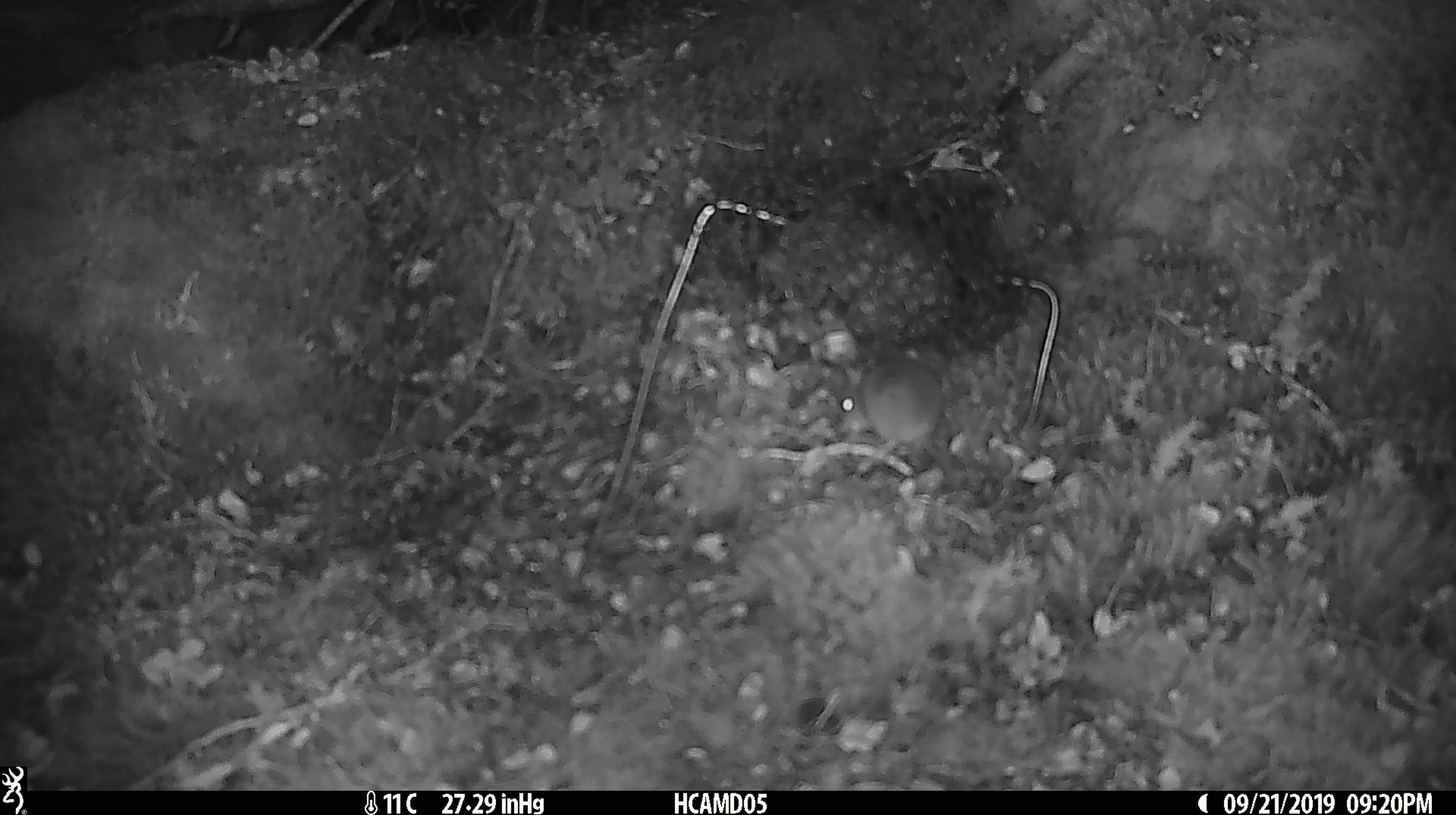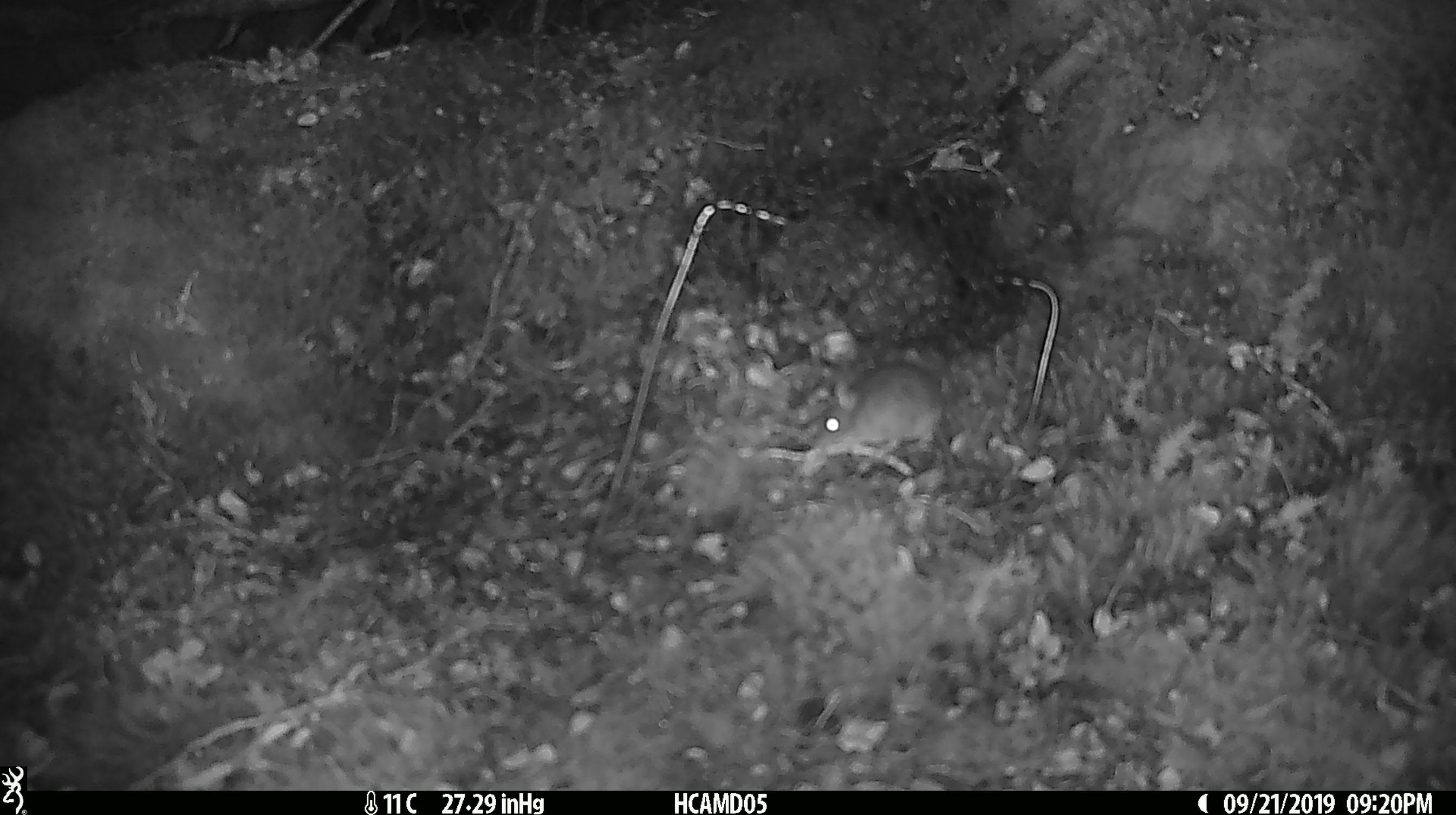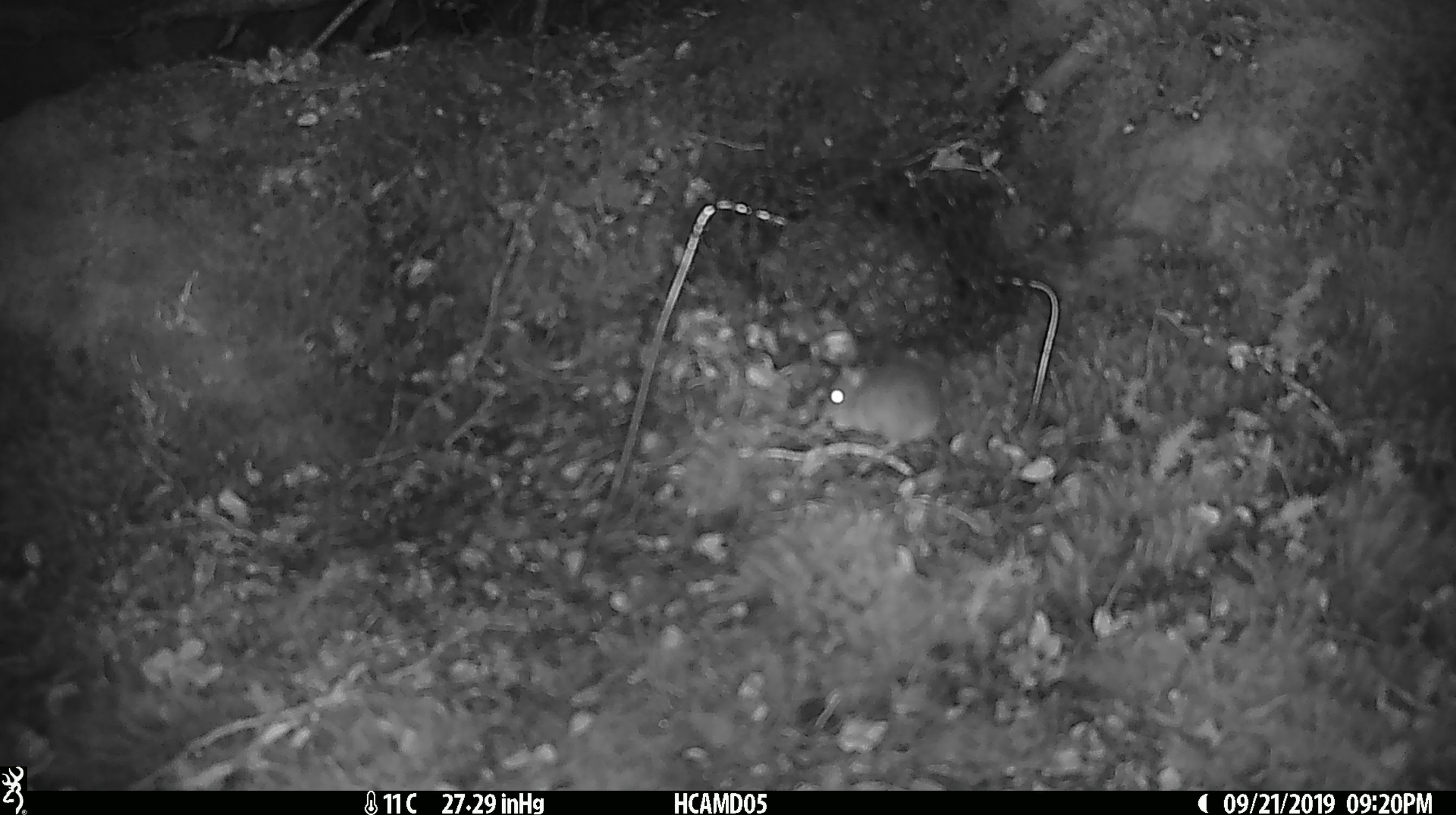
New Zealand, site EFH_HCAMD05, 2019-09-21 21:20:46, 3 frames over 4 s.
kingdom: Animalia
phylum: Chordata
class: Mammalia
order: Rodentia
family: Muridae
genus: Mus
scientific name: Mus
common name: mouse